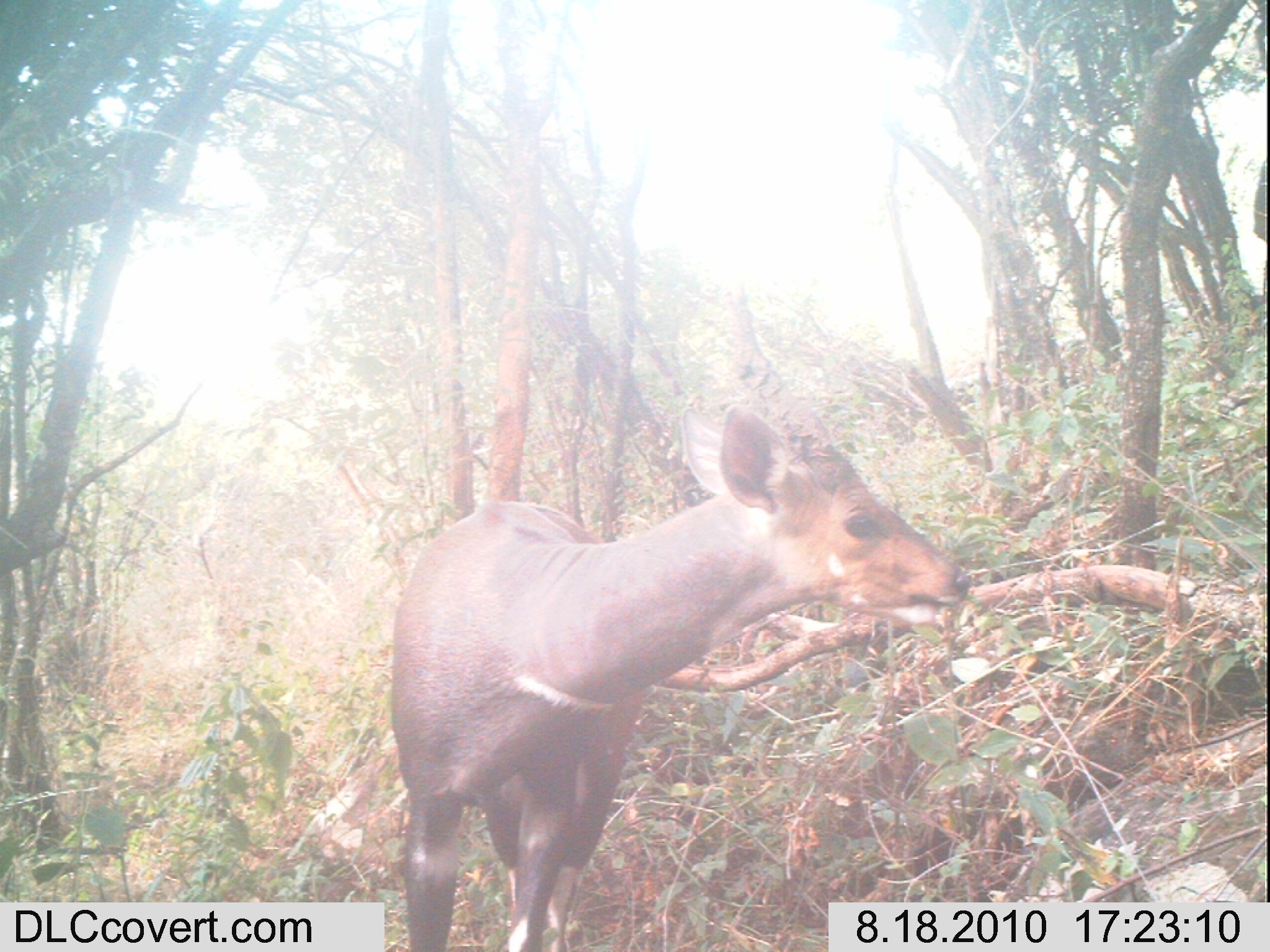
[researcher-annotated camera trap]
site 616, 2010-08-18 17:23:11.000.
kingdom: Animalia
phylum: Chordata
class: Mammalia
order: Artiodactyla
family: Bovidae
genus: Tragelaphus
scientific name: Tragelaphus scriptus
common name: bushbuck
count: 1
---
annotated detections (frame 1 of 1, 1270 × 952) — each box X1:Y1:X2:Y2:
tragelaphus scriptus: 384:273:970:952